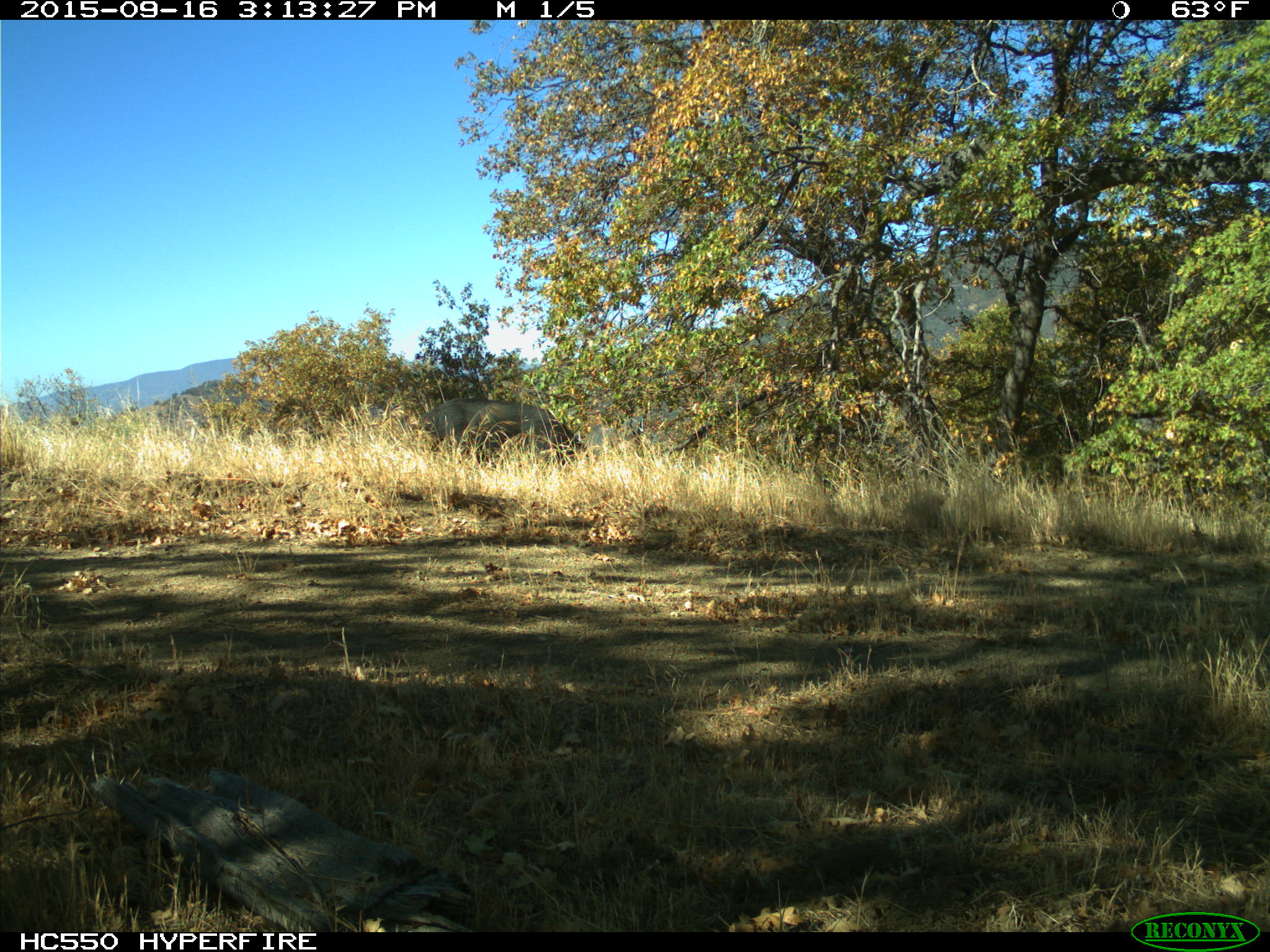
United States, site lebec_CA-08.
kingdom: Animalia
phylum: Chordata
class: Mammalia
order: Artiodactyla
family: Suidae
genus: Sus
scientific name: Sus scrofa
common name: wild boar